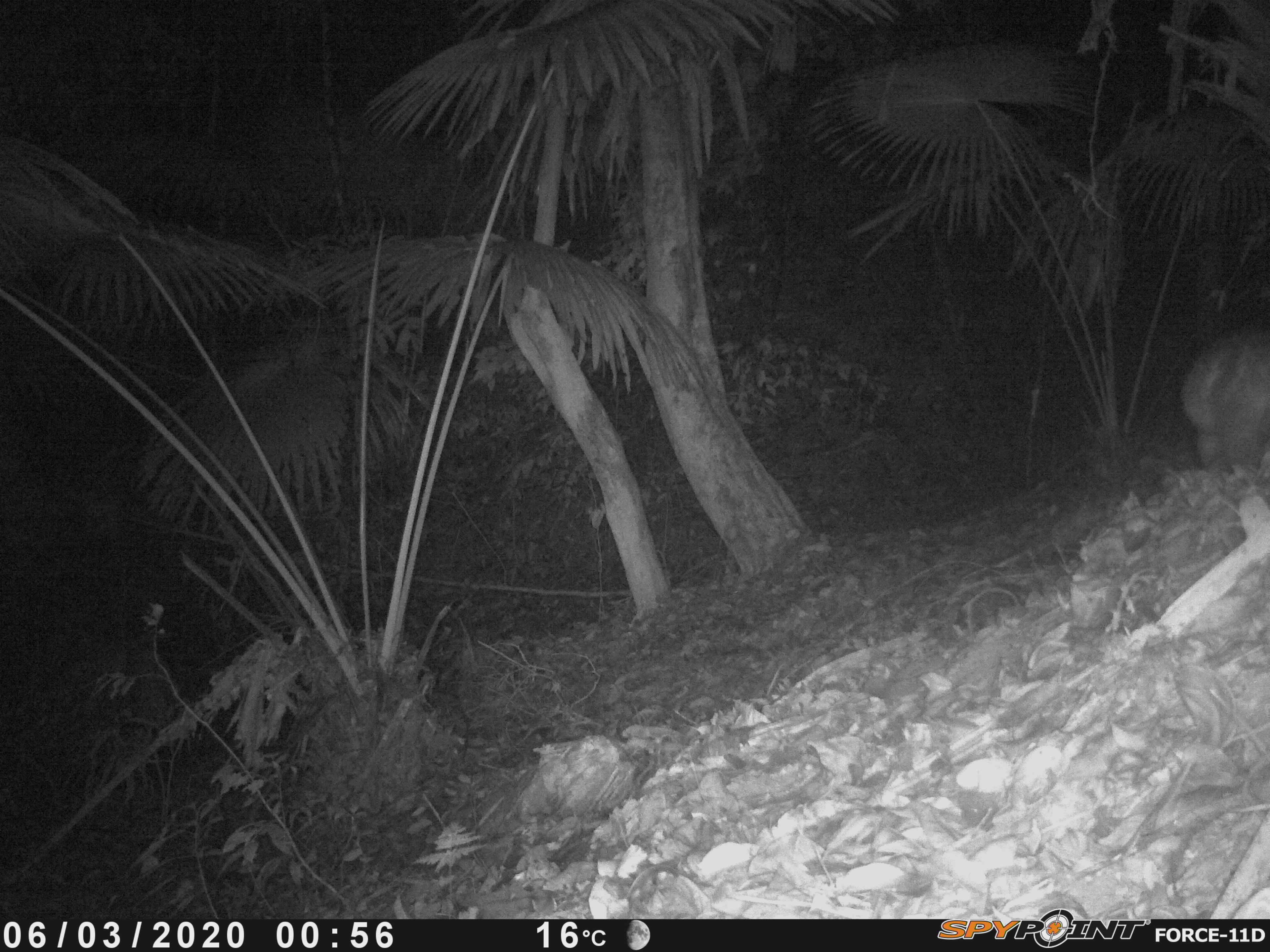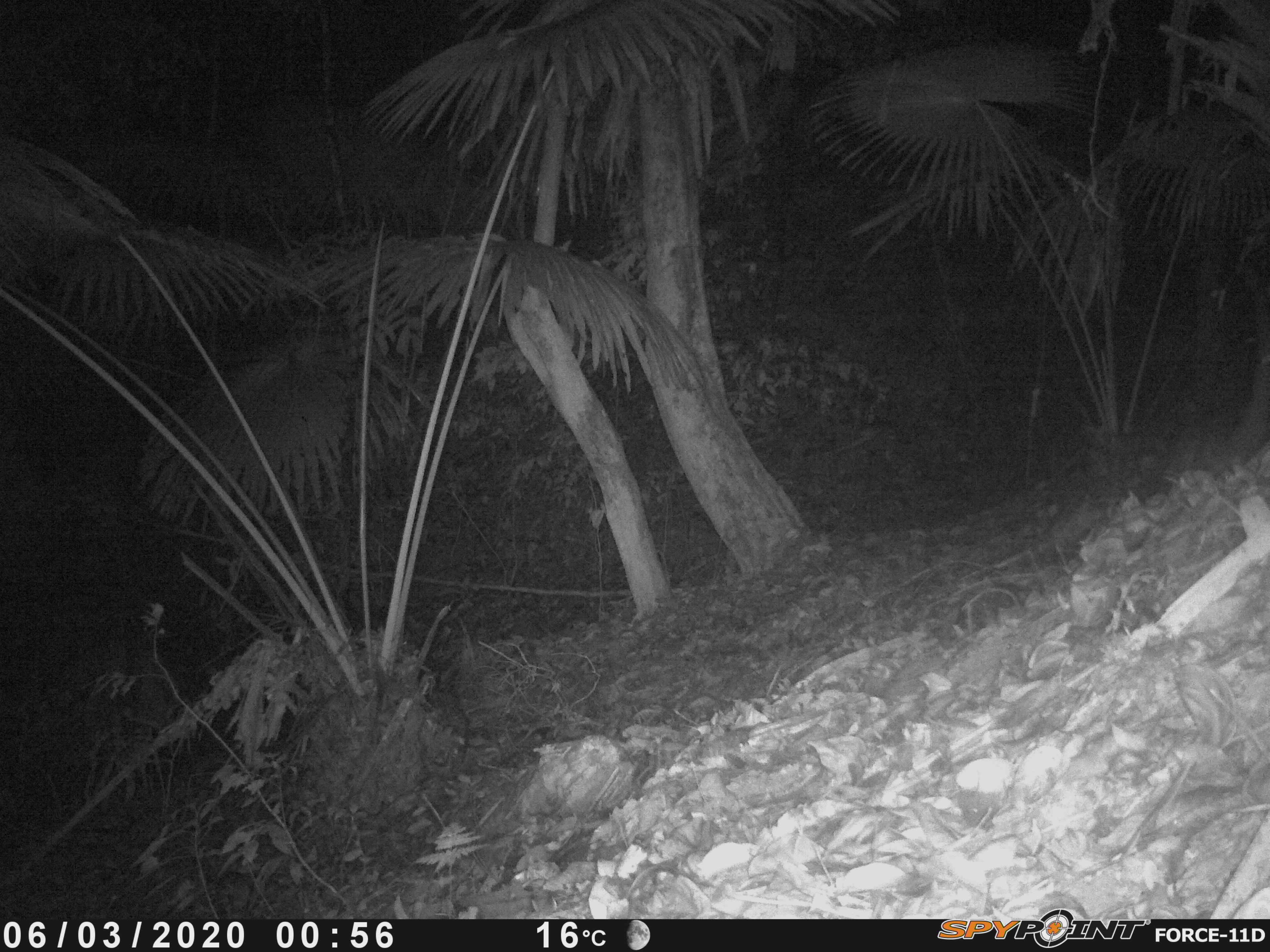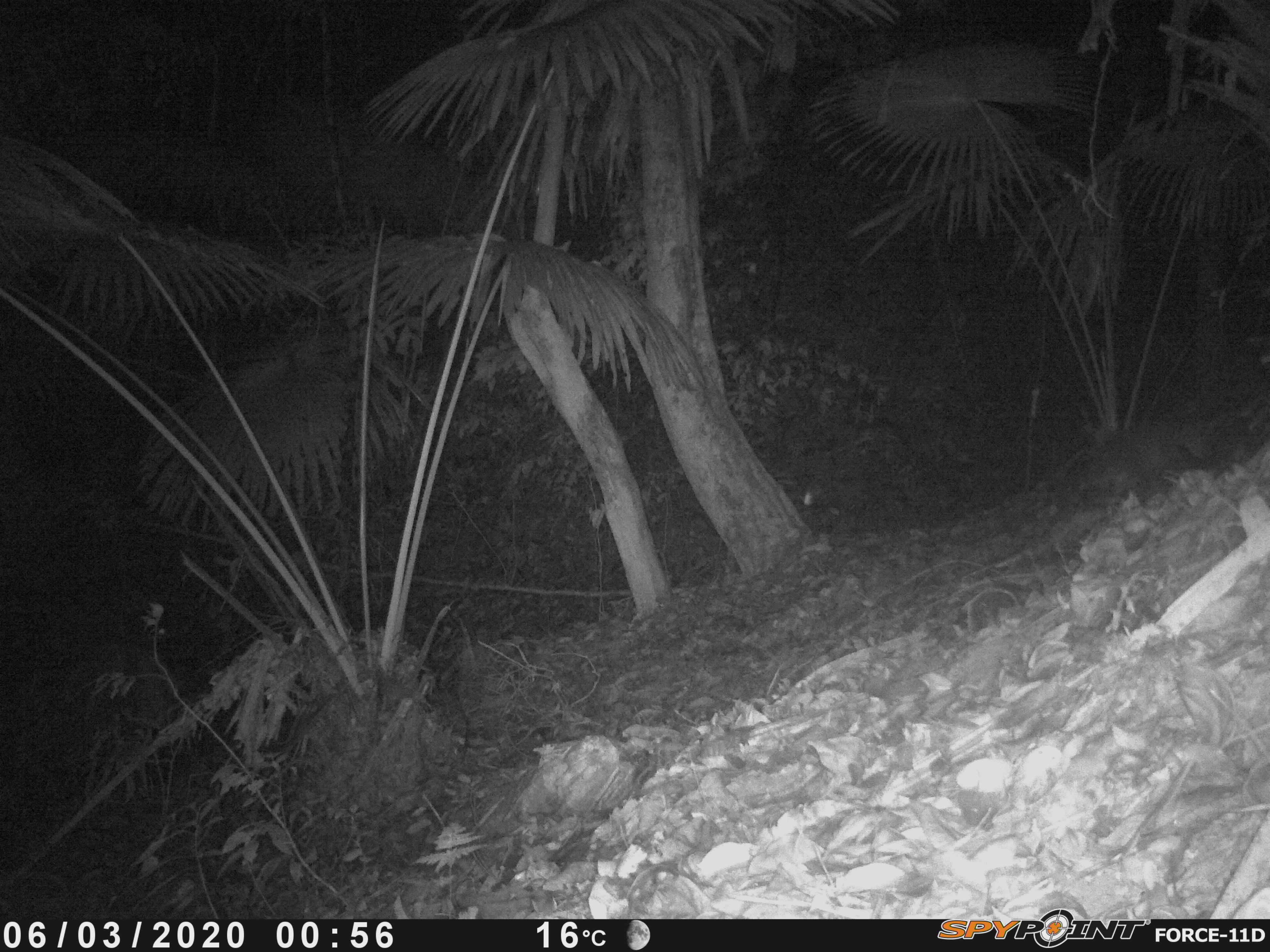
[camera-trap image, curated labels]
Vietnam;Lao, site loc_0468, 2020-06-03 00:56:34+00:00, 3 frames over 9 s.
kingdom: Animalia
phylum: Chordata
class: Mammalia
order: Carnivora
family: Viverridae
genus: Paguma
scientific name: Paguma larvata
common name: masked palm civet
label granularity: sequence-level